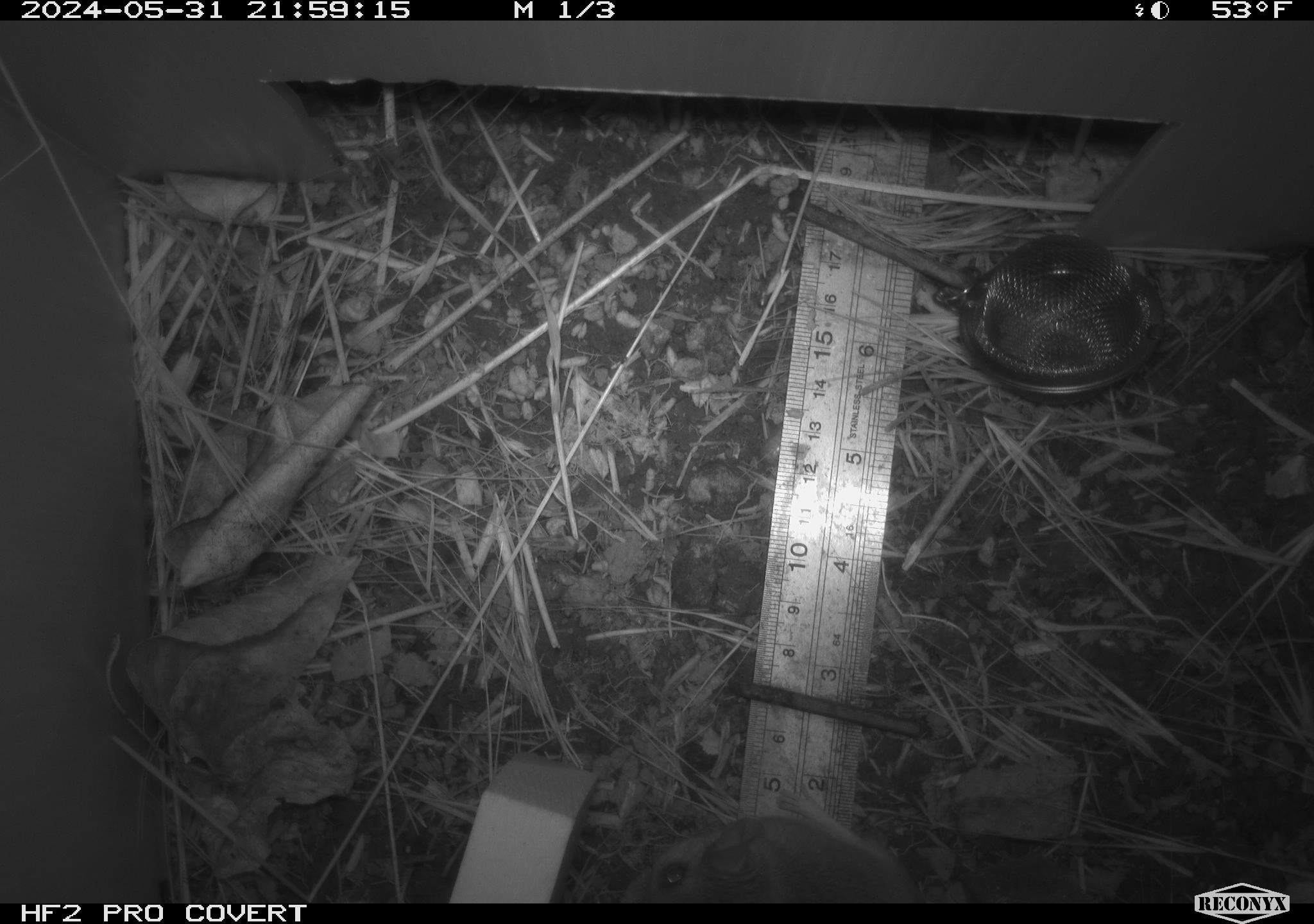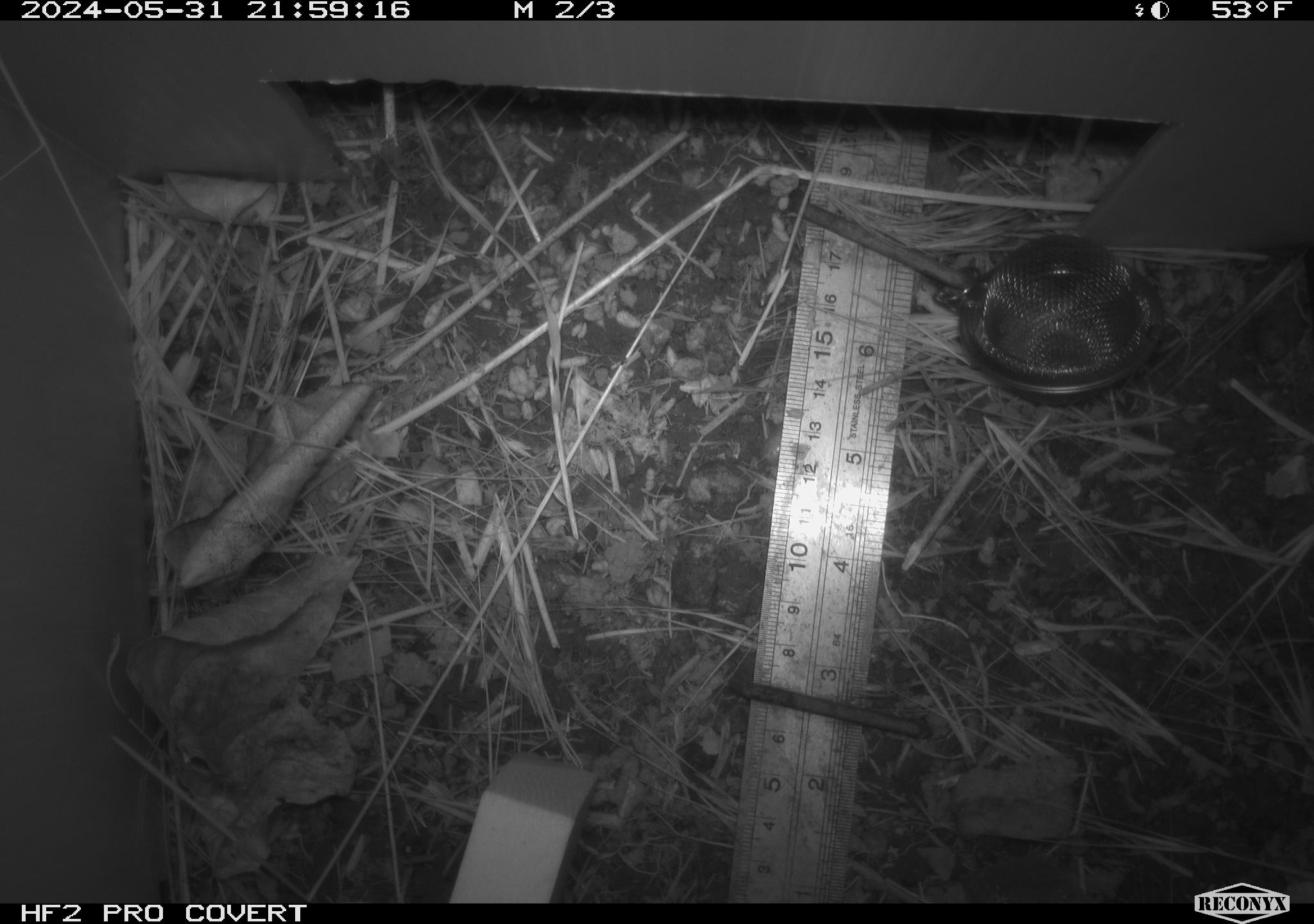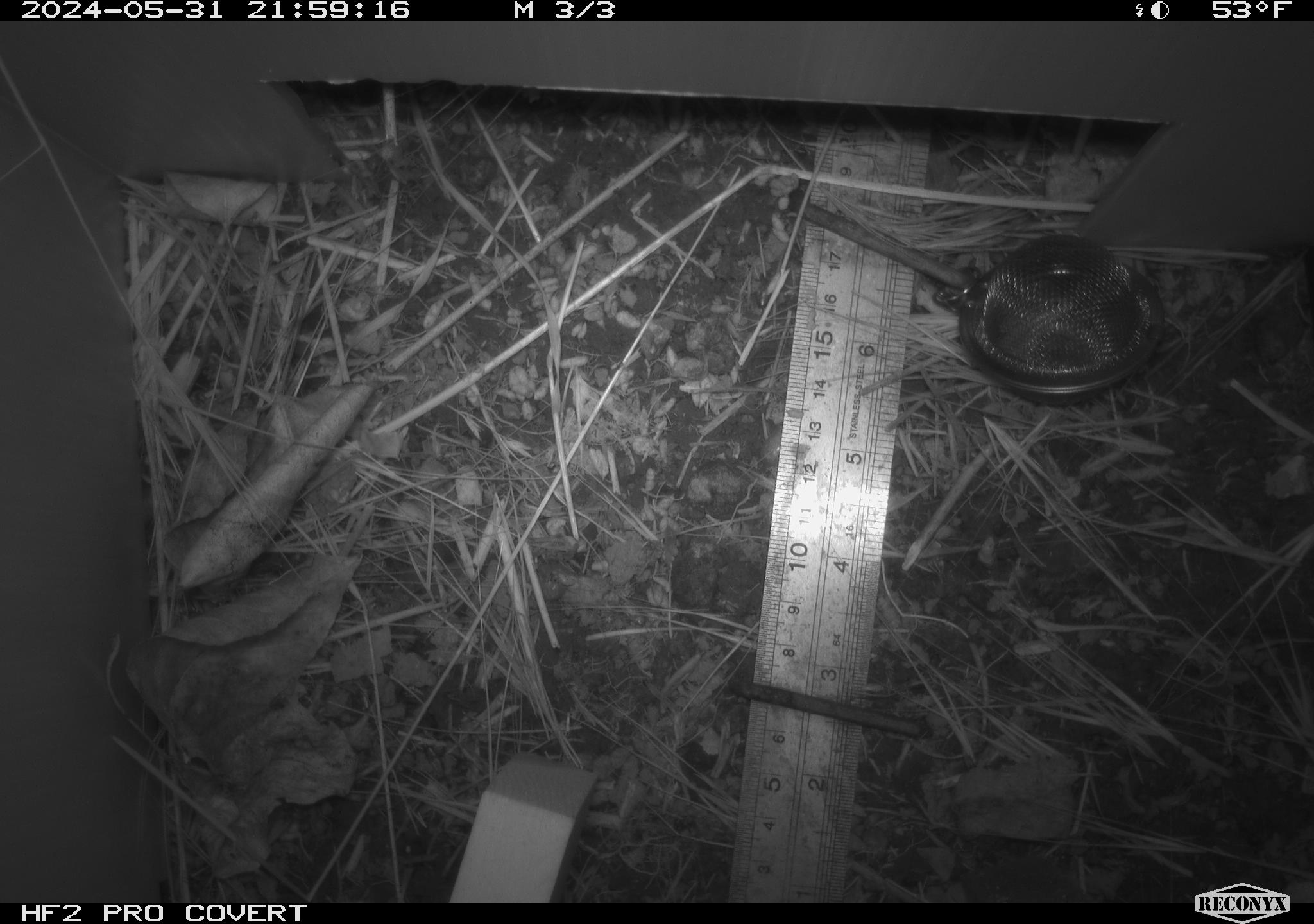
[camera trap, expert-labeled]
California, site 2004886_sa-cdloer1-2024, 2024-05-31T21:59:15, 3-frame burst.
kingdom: Animalia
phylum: Chordata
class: Mammalia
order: Rodentia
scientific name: Rodentia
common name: mouse species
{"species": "mouse species (Rodentia)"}